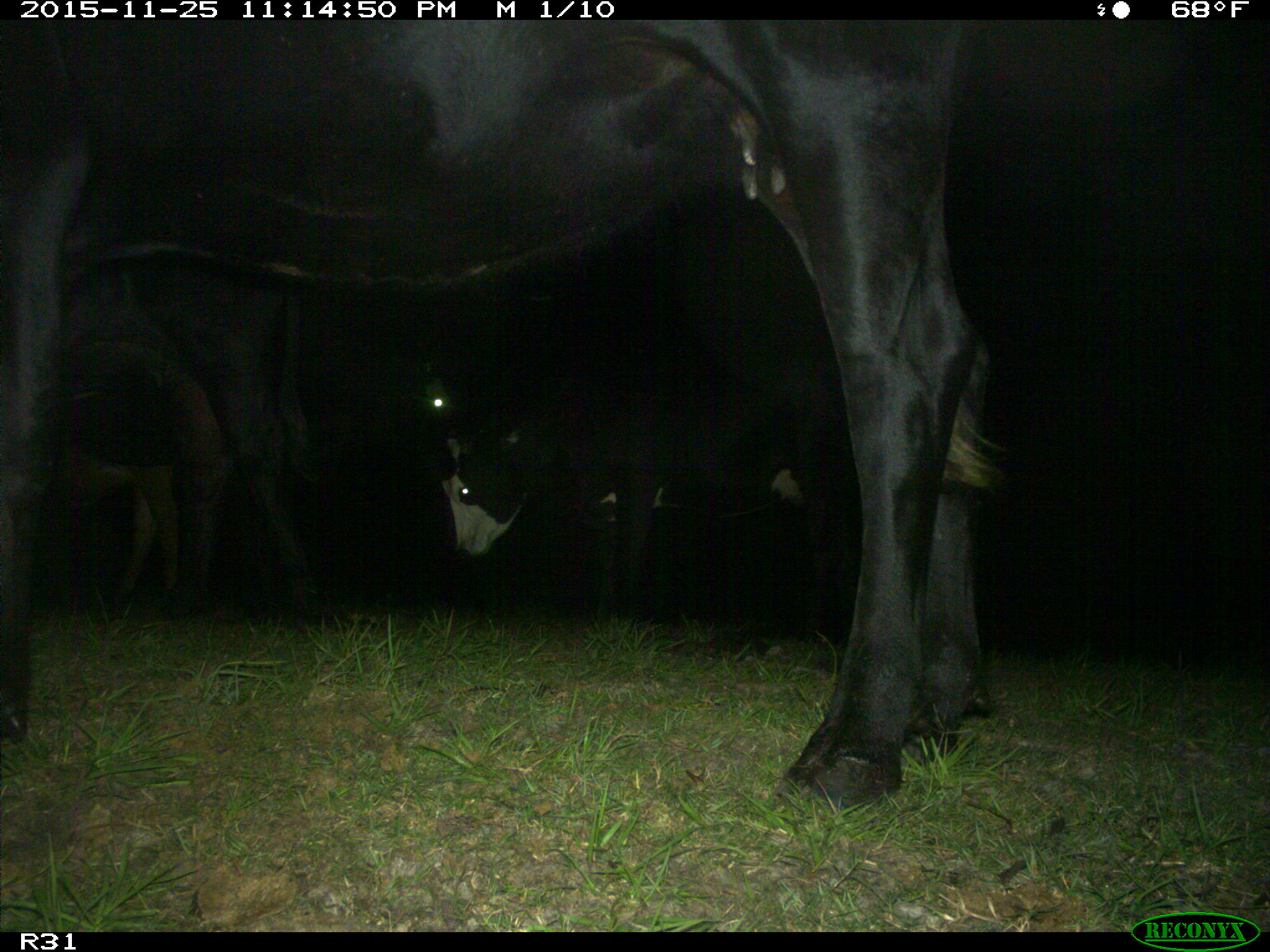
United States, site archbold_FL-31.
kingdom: Animalia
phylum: Chordata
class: Mammalia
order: Artiodactyla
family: Bovidae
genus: Bos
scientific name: Bos taurus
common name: domestic cow